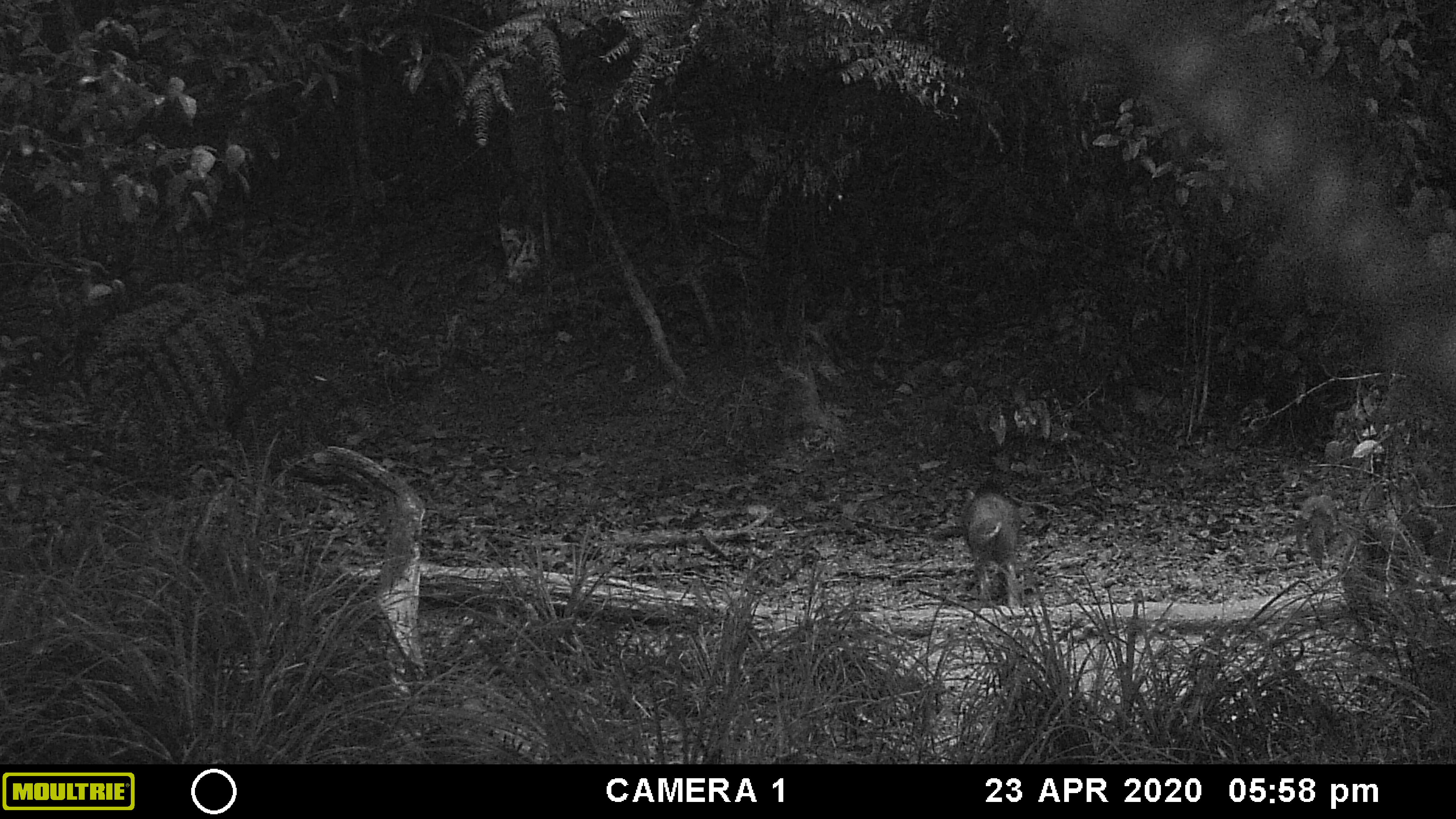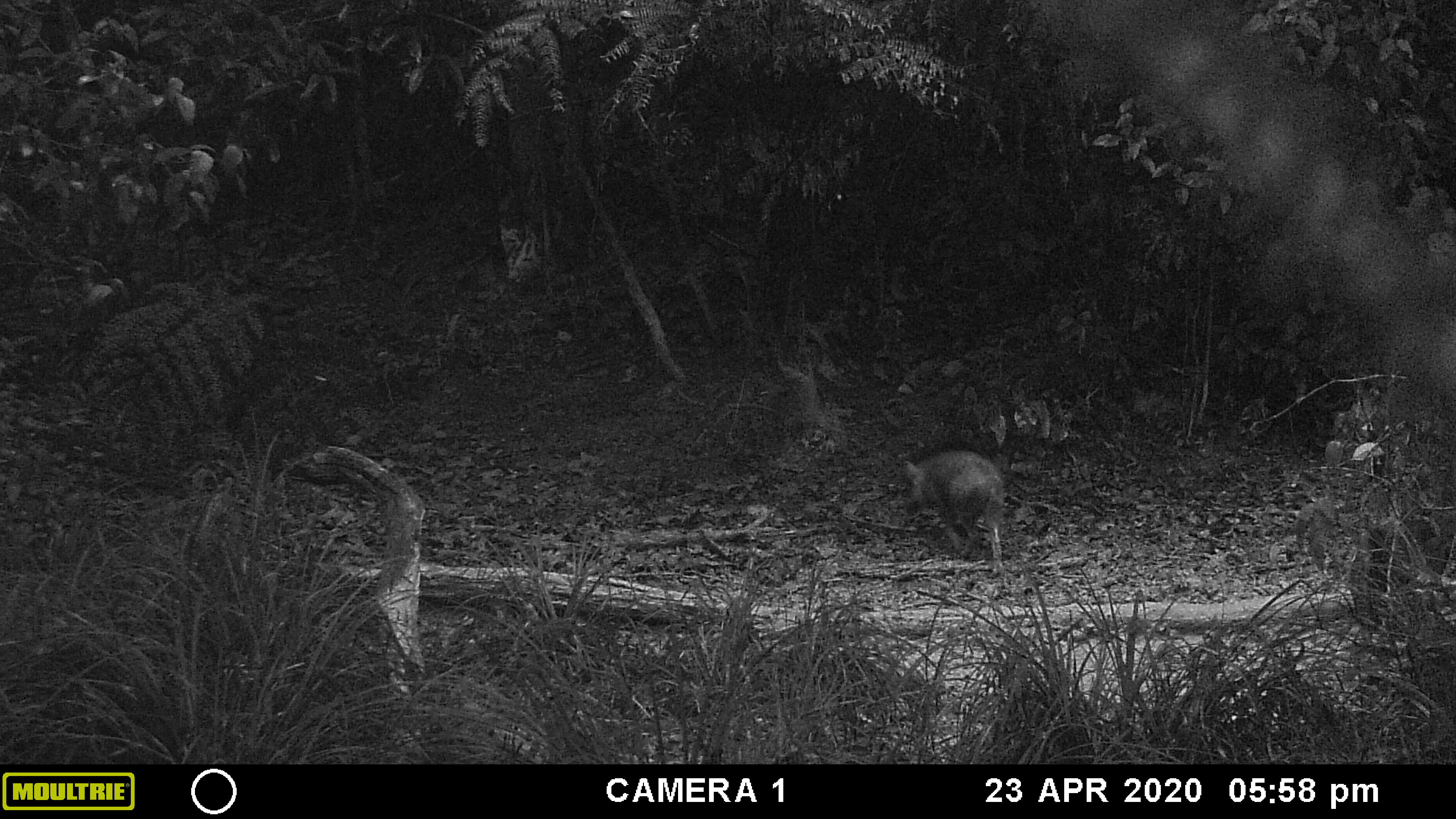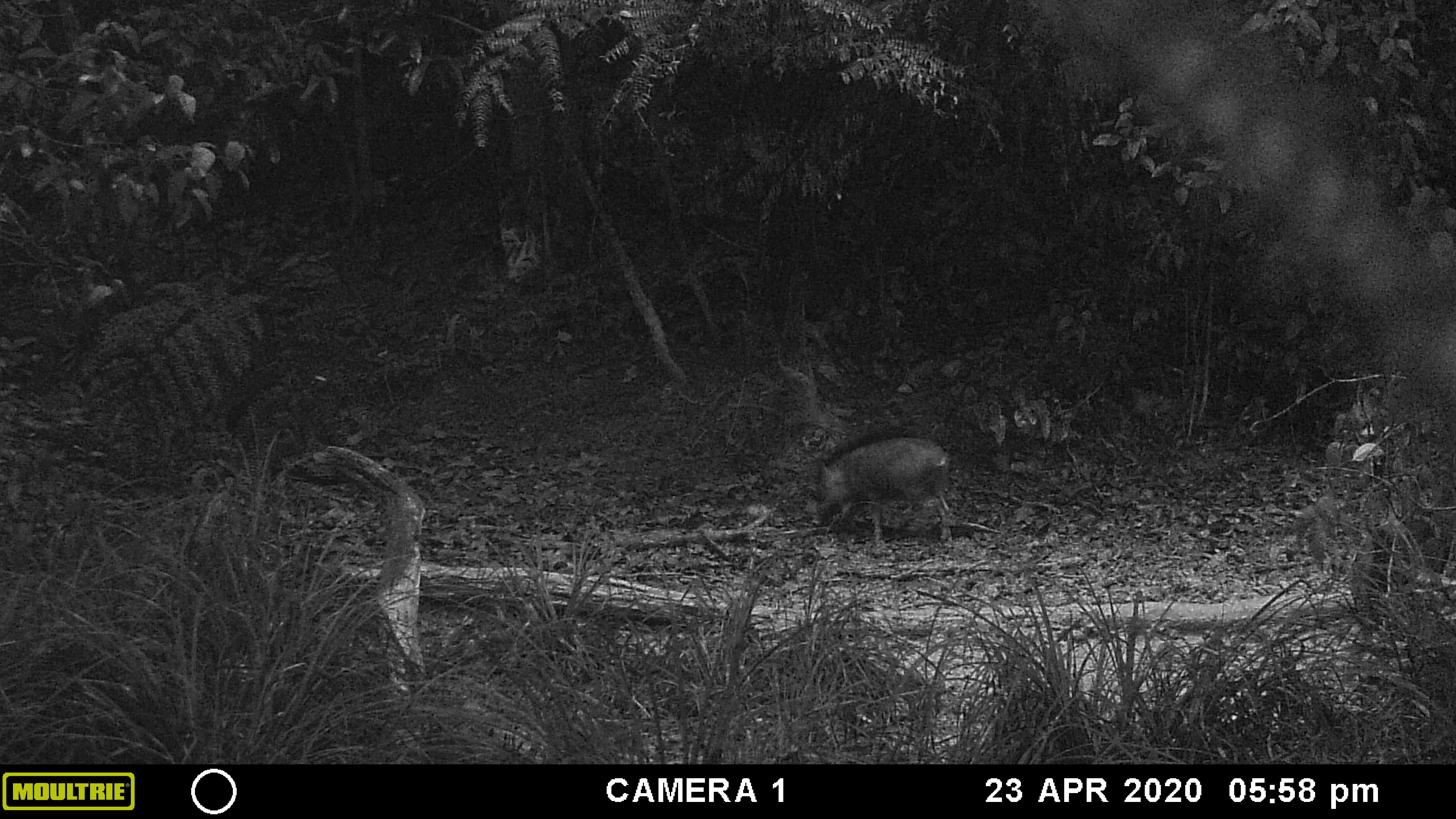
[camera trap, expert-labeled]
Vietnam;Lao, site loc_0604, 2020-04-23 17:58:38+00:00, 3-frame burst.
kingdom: Animalia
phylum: Chordata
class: Mammalia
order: Artiodactyla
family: Suidae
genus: Sus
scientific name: Sus scrofa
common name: eurasian wild pig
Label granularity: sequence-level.